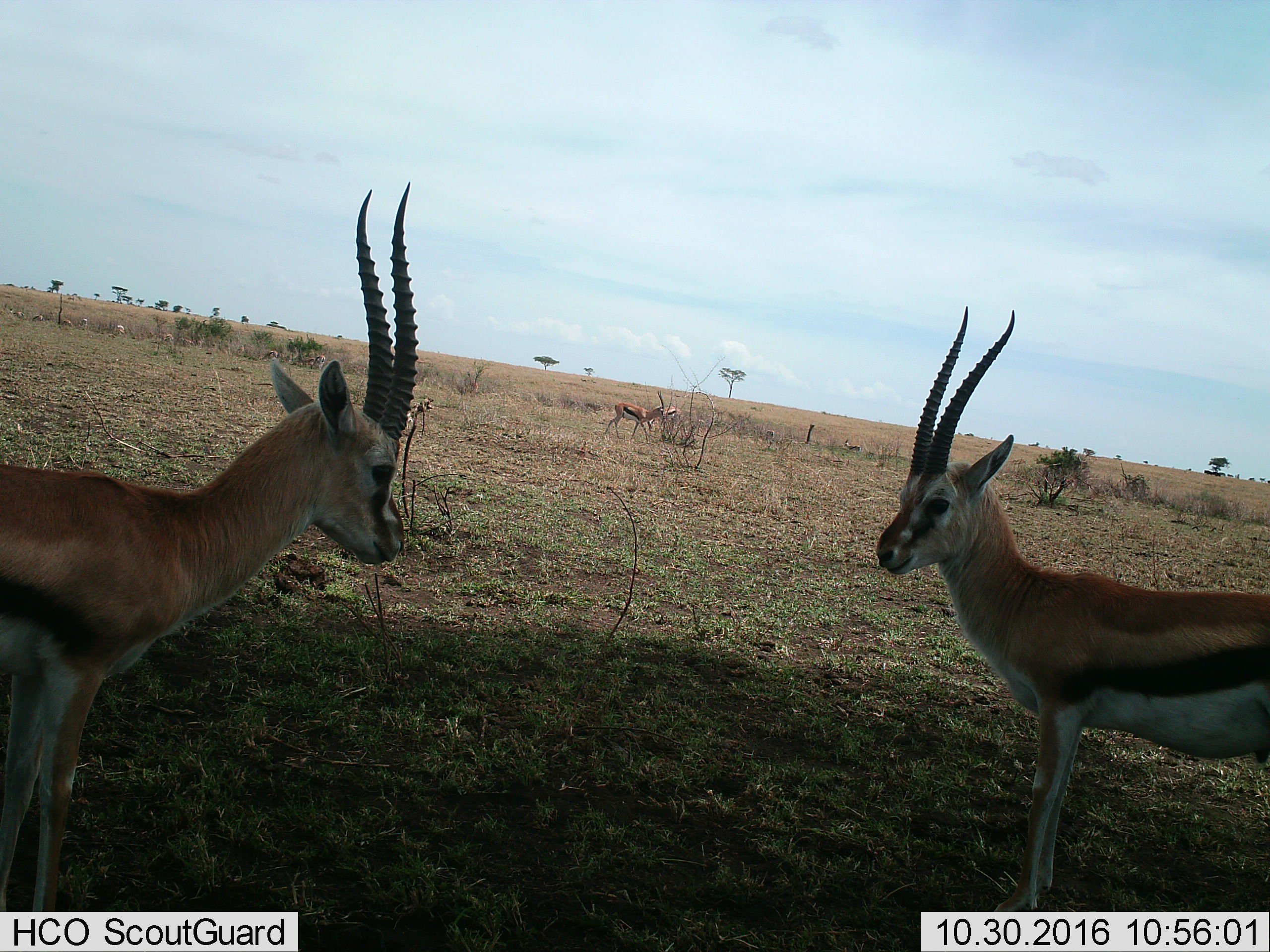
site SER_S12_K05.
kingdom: Animalia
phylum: Chordata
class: Mammalia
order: Artiodactyla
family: Bovidae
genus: Eudorcas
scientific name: Eudorcas thomsonii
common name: thomson's gazelle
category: gazellethomsons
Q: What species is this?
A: Gazellethomsons (thomson's gazelle) (Eudorcas thomsonii).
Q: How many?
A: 11-50.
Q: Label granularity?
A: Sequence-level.